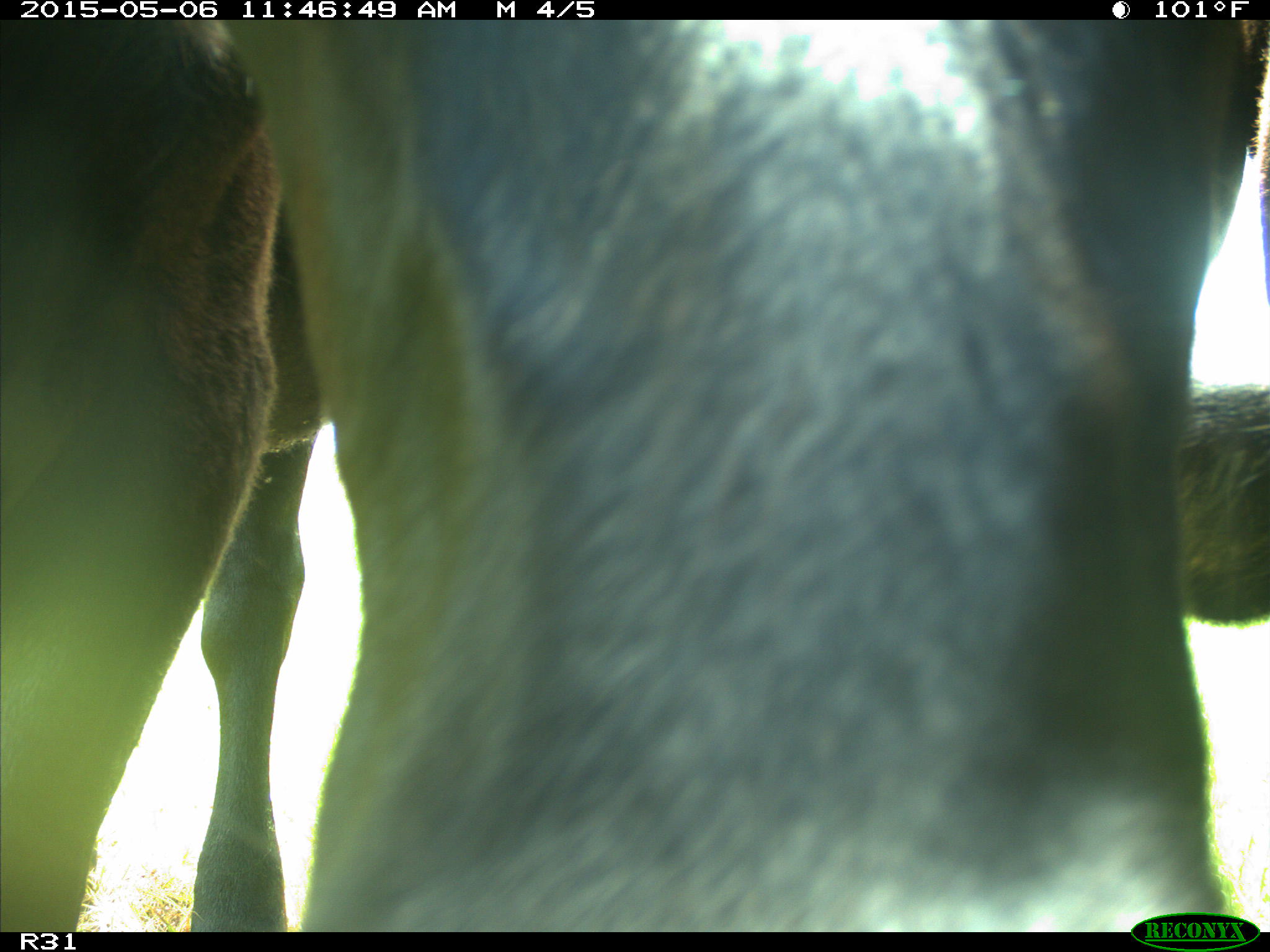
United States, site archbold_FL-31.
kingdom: Animalia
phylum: Chordata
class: Mammalia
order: Artiodactyla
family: Bovidae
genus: Bos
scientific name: Bos taurus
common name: domestic cow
Bos taurus (domestic cow).